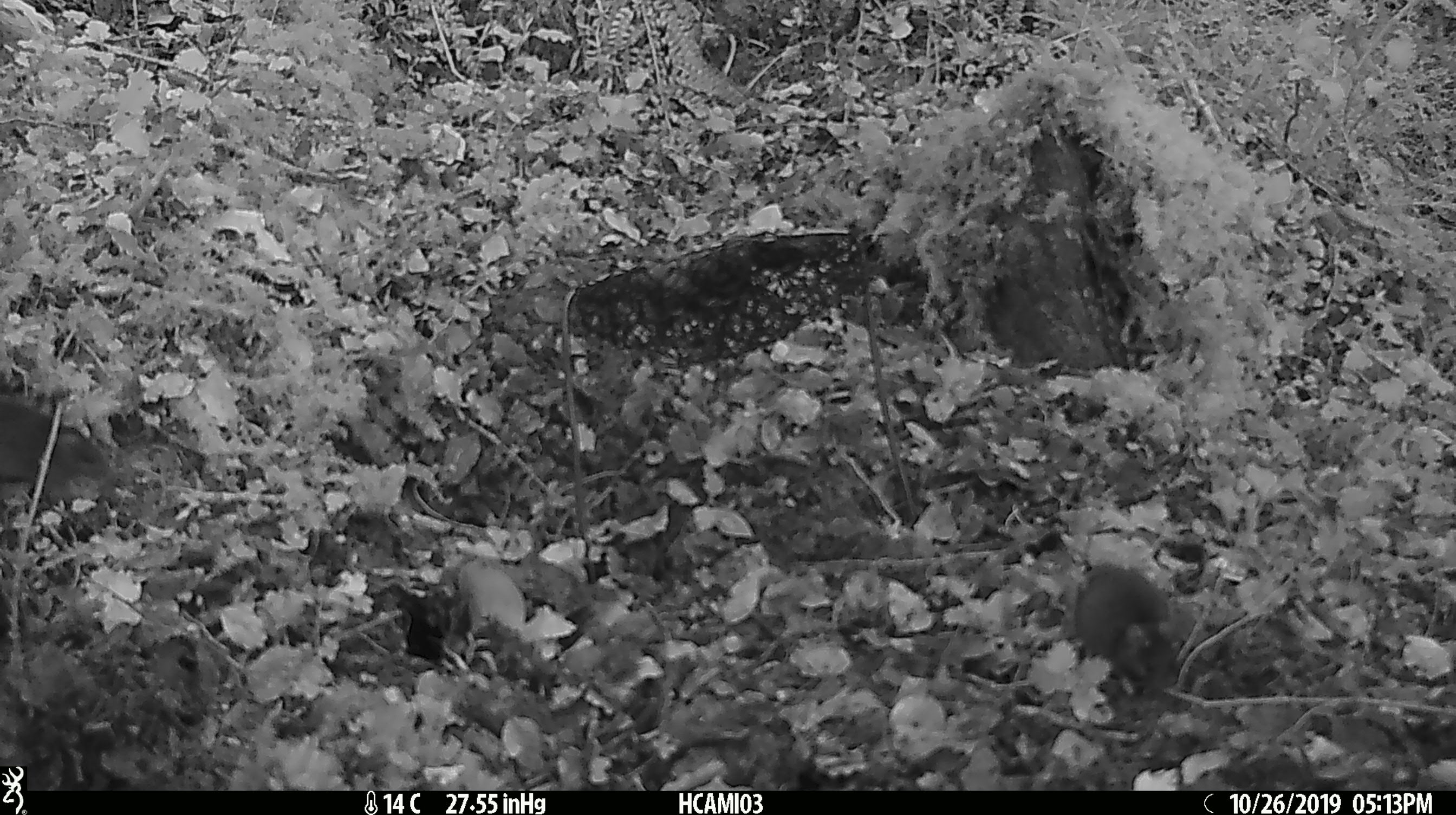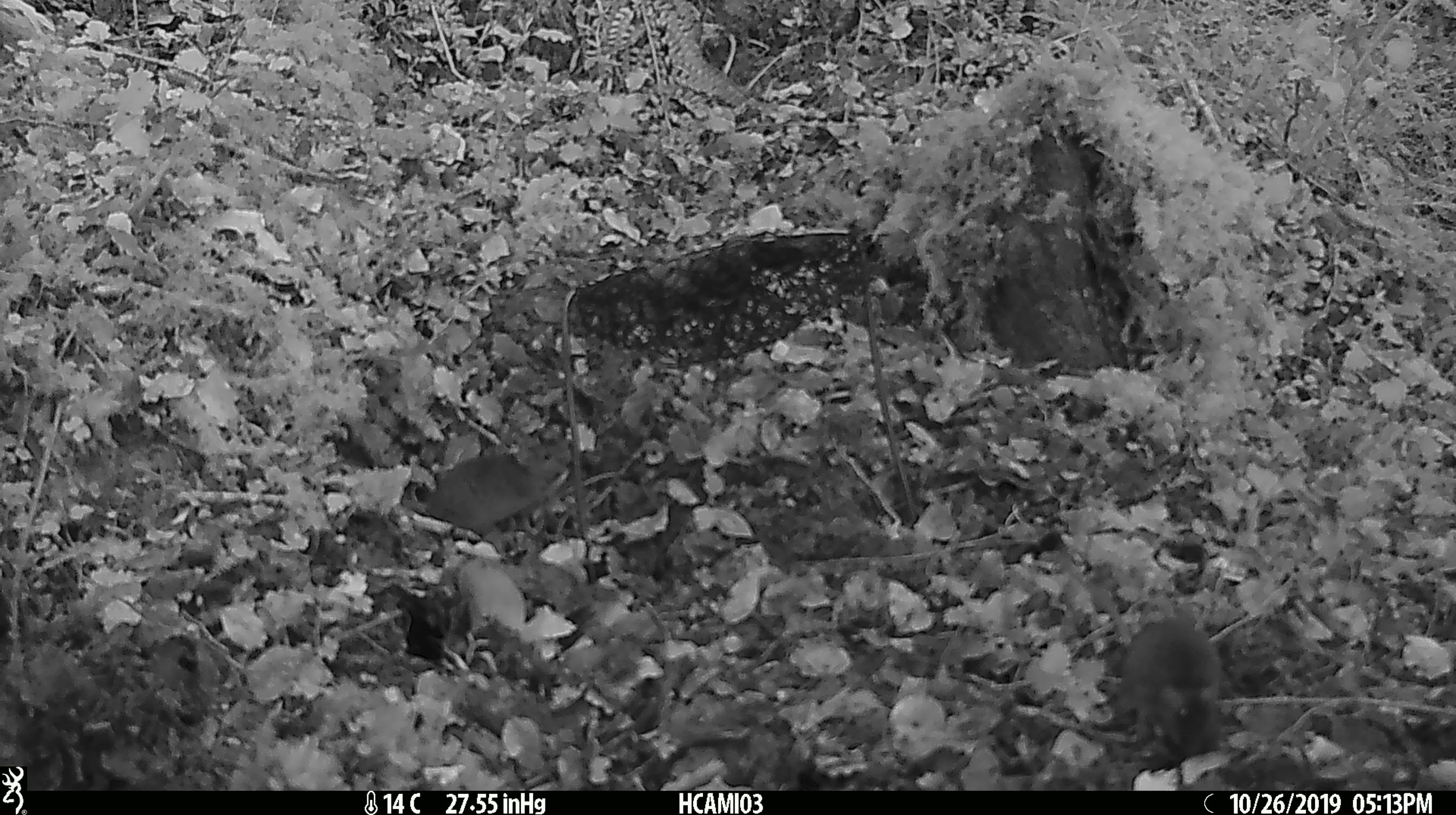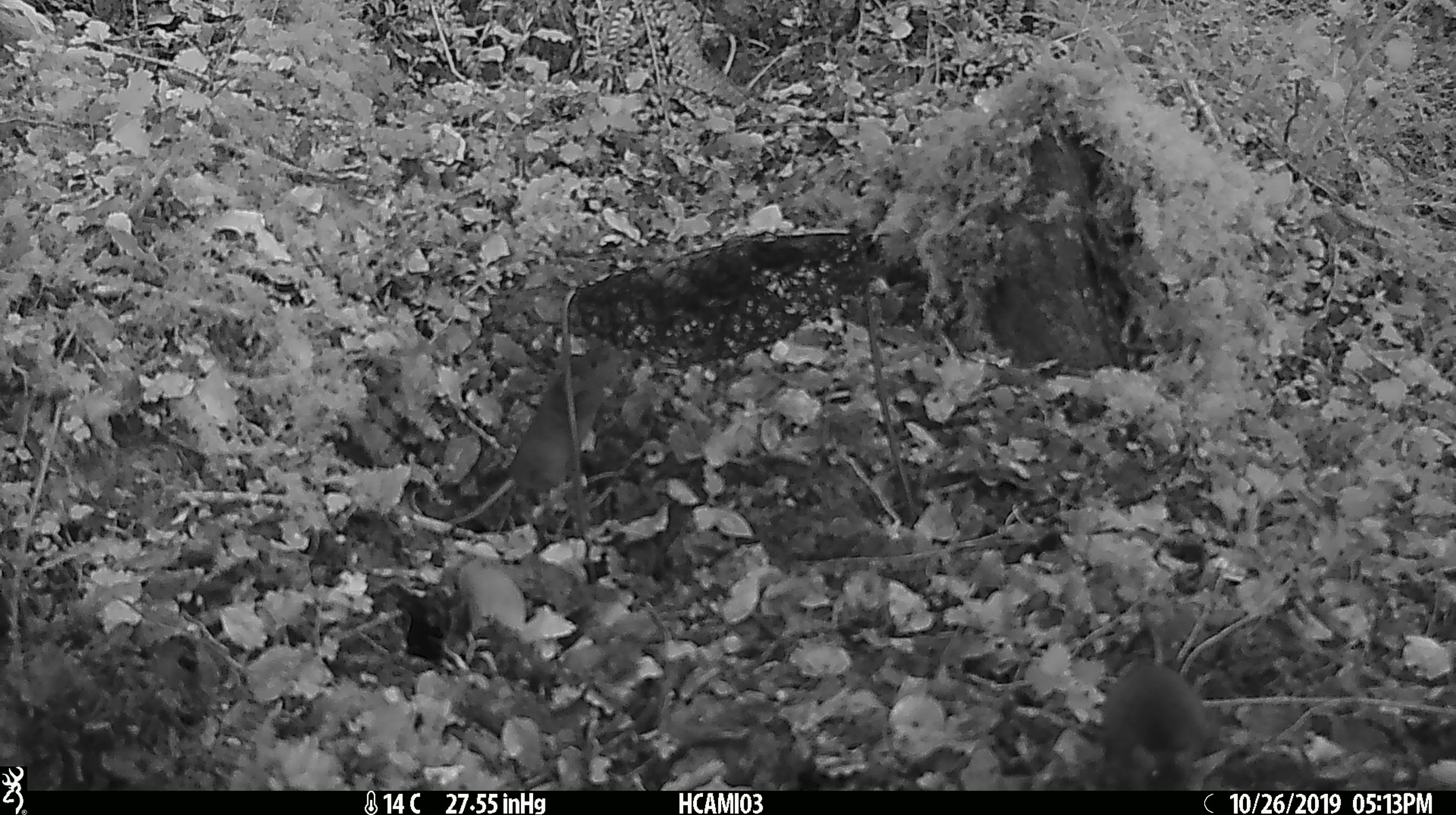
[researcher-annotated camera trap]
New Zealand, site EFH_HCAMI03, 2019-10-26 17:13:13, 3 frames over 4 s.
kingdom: Animalia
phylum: Chordata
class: Mammalia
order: Rodentia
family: Muridae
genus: Mus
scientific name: Mus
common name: mouse